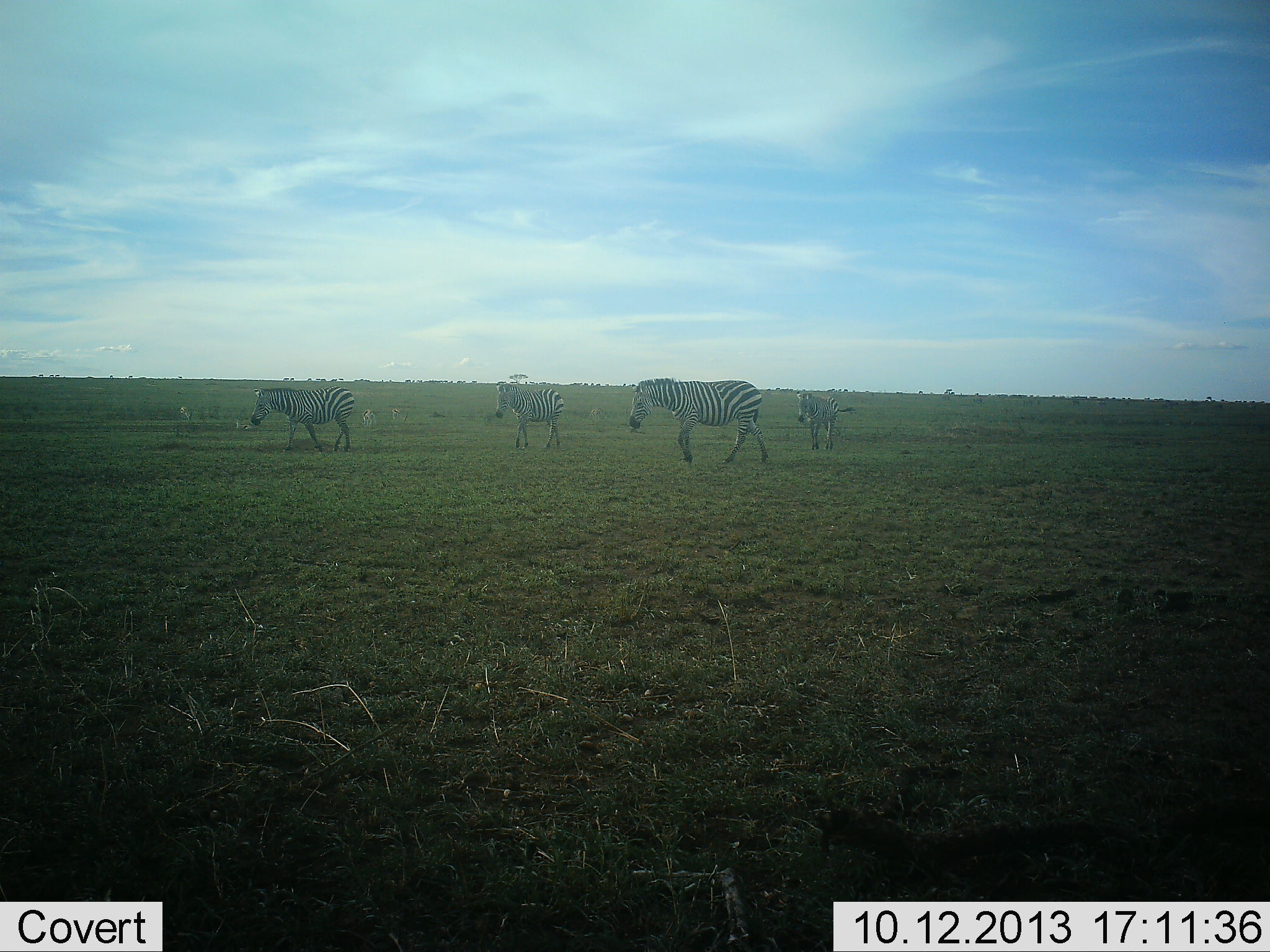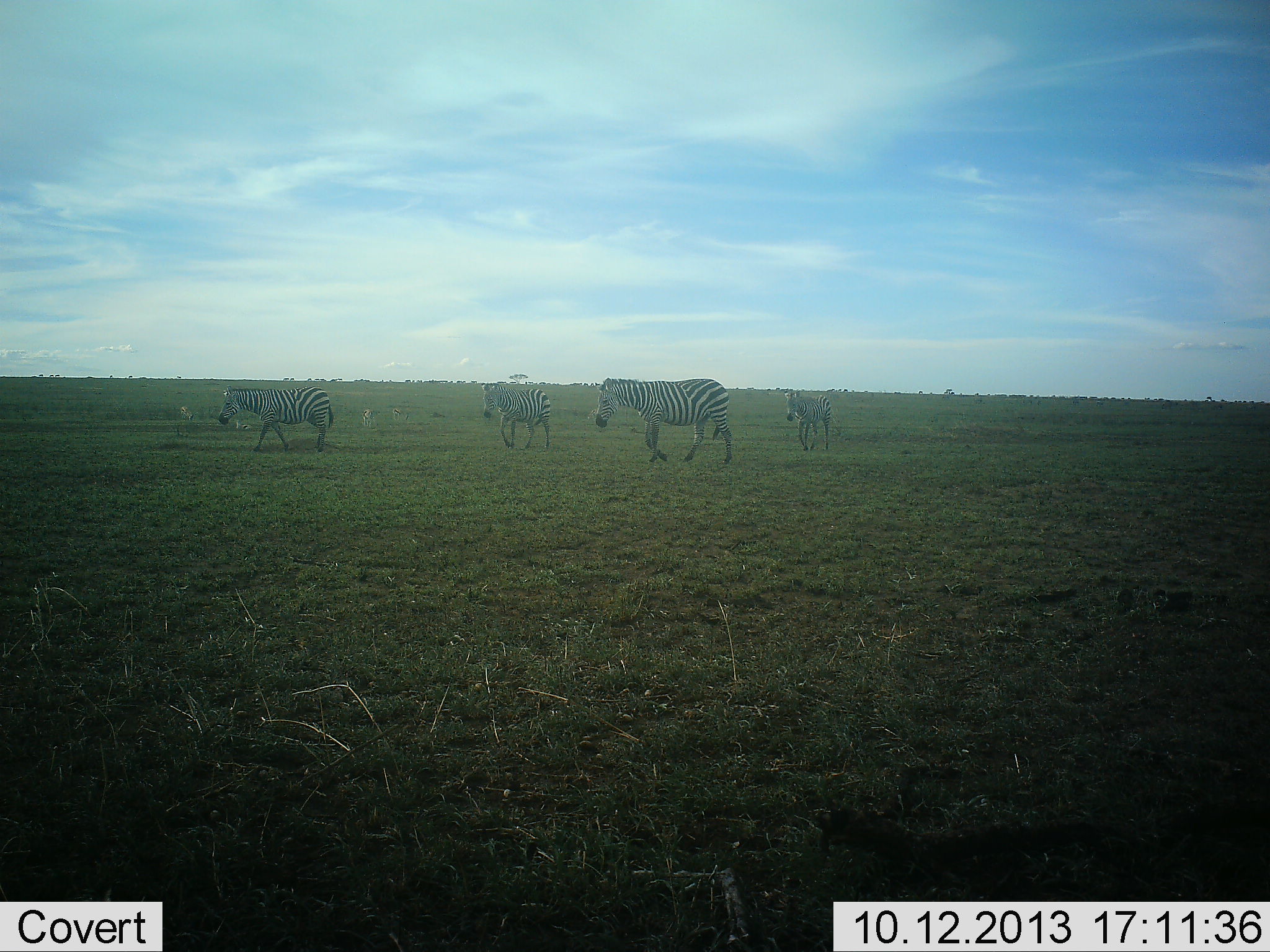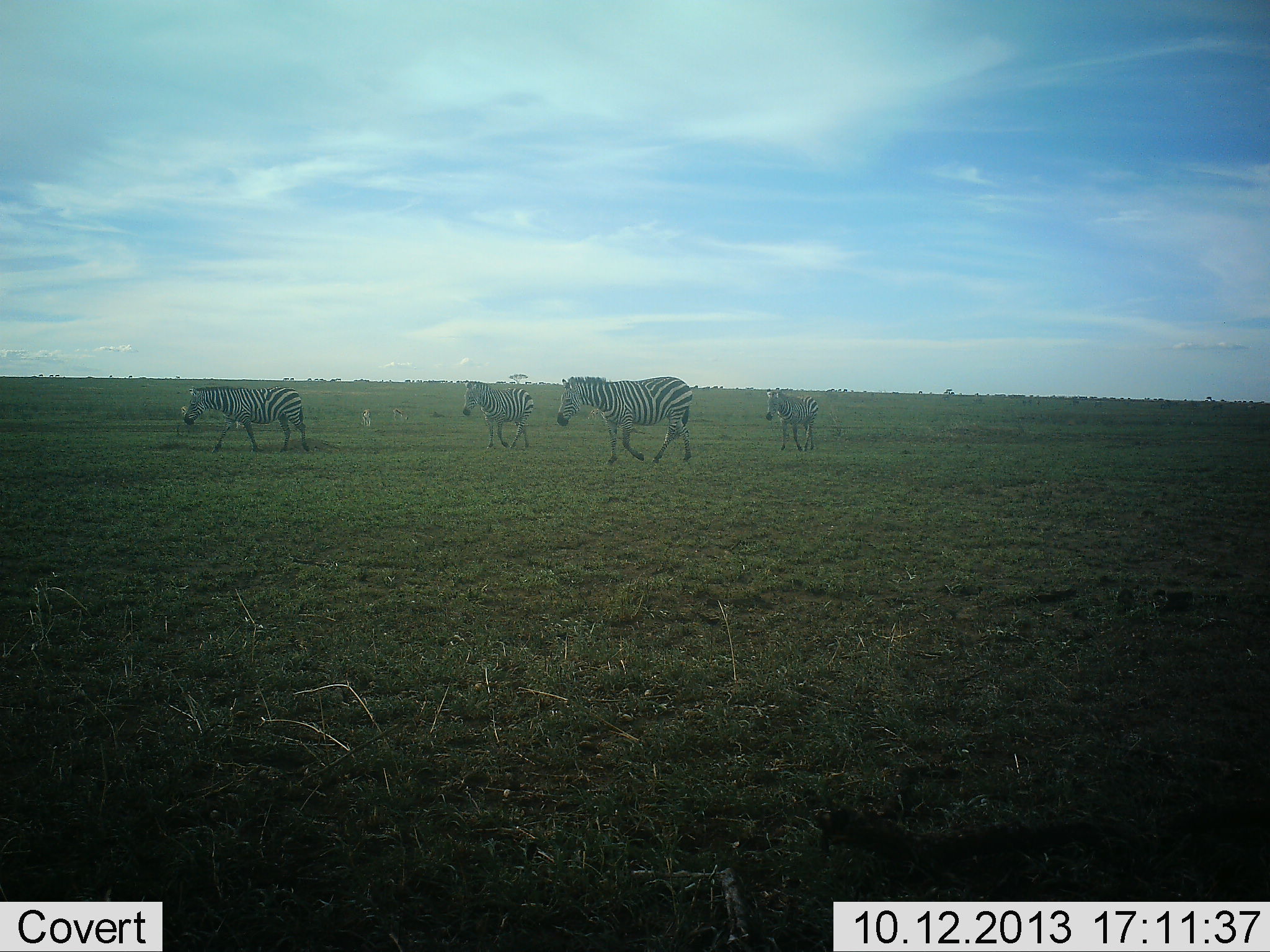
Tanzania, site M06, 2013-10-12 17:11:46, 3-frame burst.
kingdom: Animalia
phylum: Chordata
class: Mammalia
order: Perissodactyla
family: Equidae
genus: Equus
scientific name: Equus quagga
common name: plains zebra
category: zebra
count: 4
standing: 0%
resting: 0%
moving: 100%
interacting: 0%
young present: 0%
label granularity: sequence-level